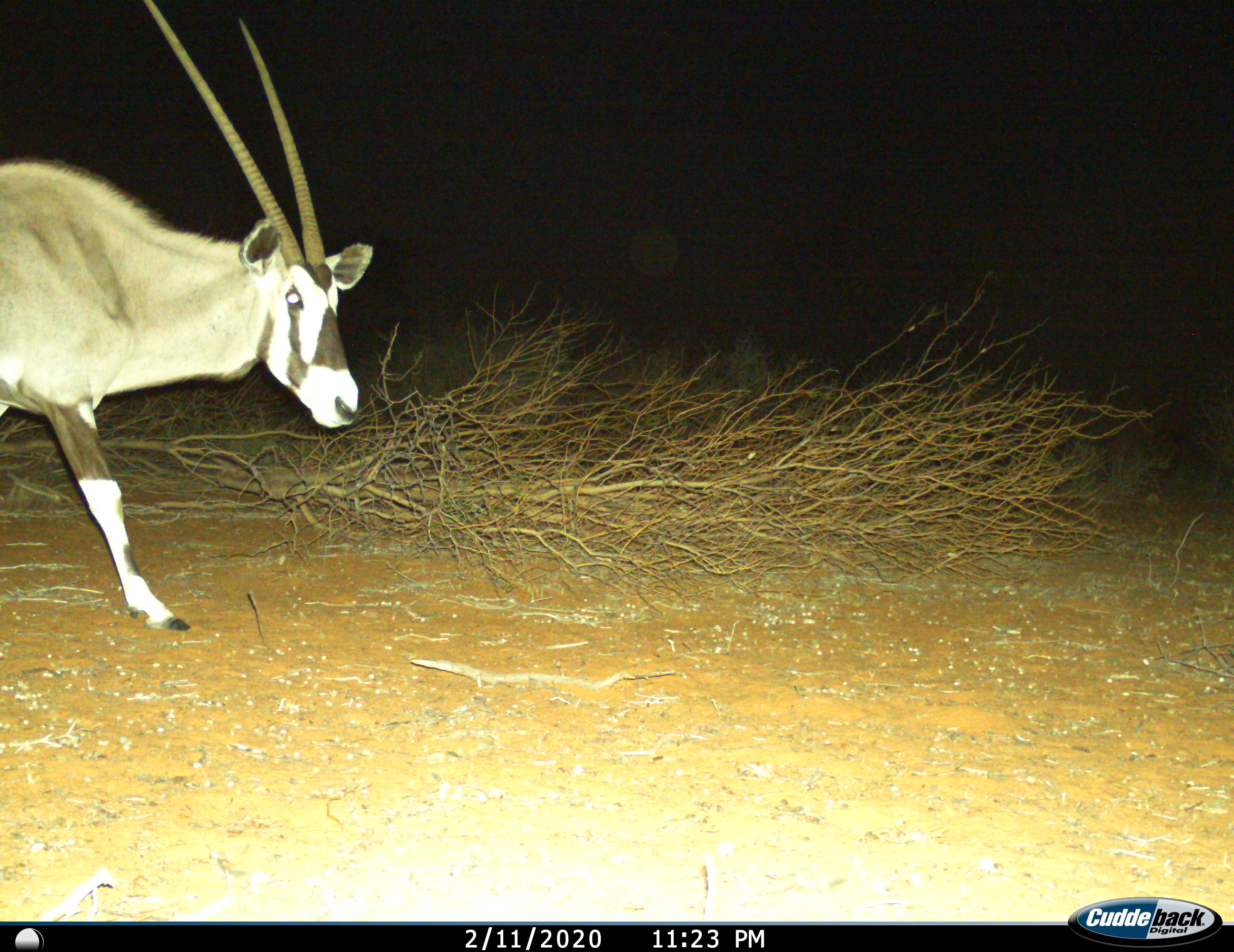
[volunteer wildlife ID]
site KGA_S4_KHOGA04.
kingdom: Animalia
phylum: Chordata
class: Mammalia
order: Artiodactyla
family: Bovidae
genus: Oryx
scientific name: Oryx gazella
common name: gemsbok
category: oryx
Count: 1.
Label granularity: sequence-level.